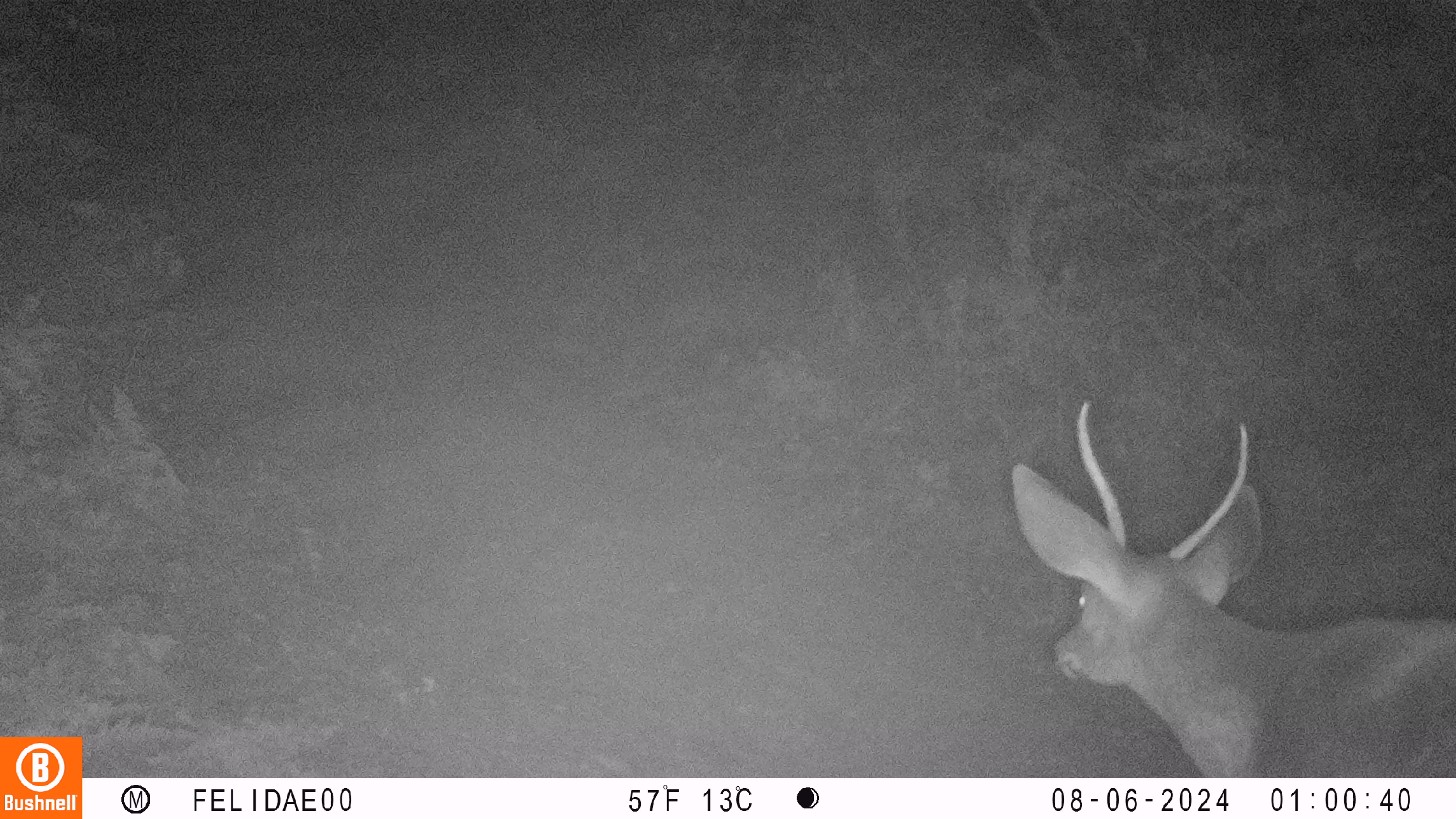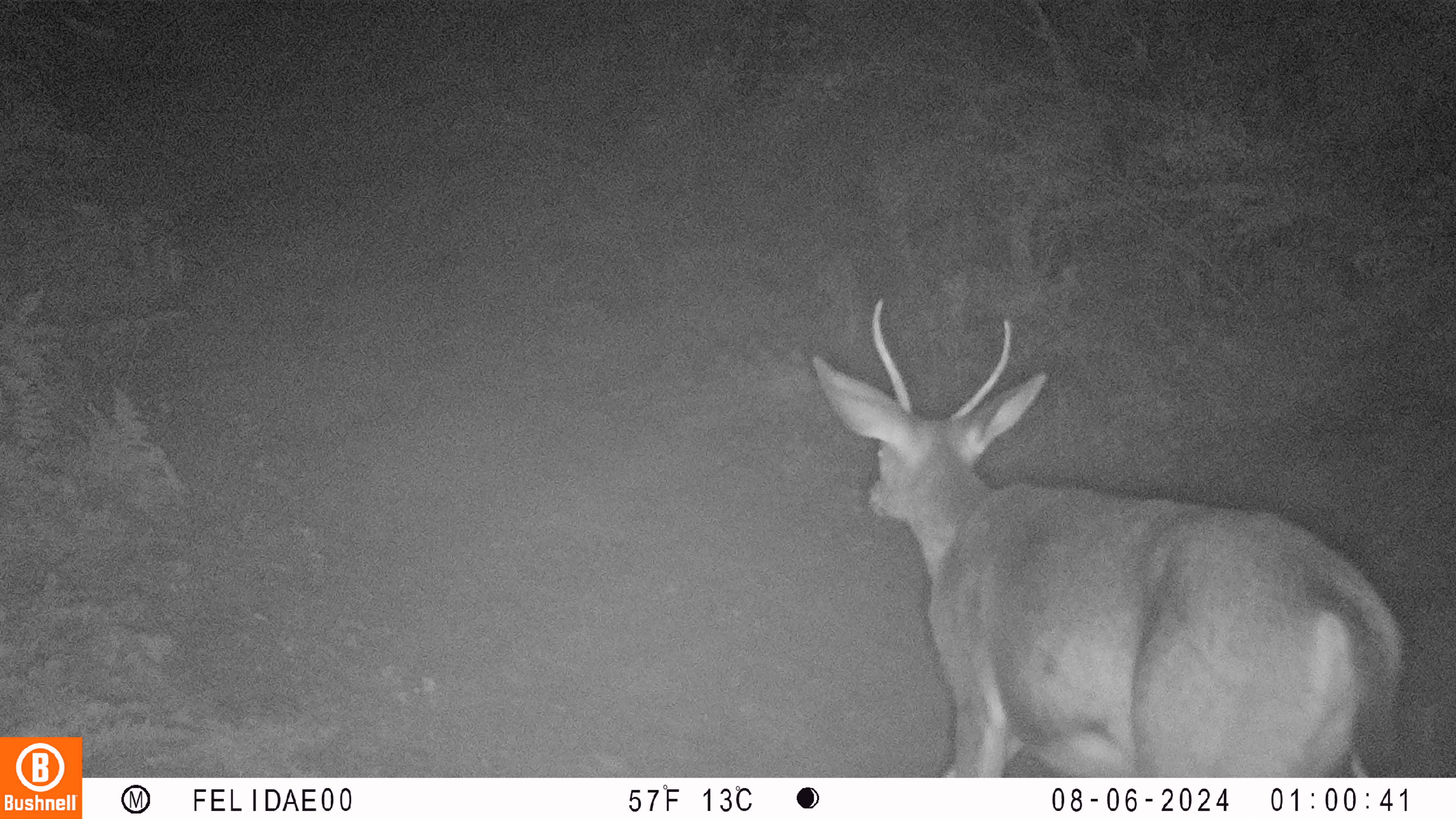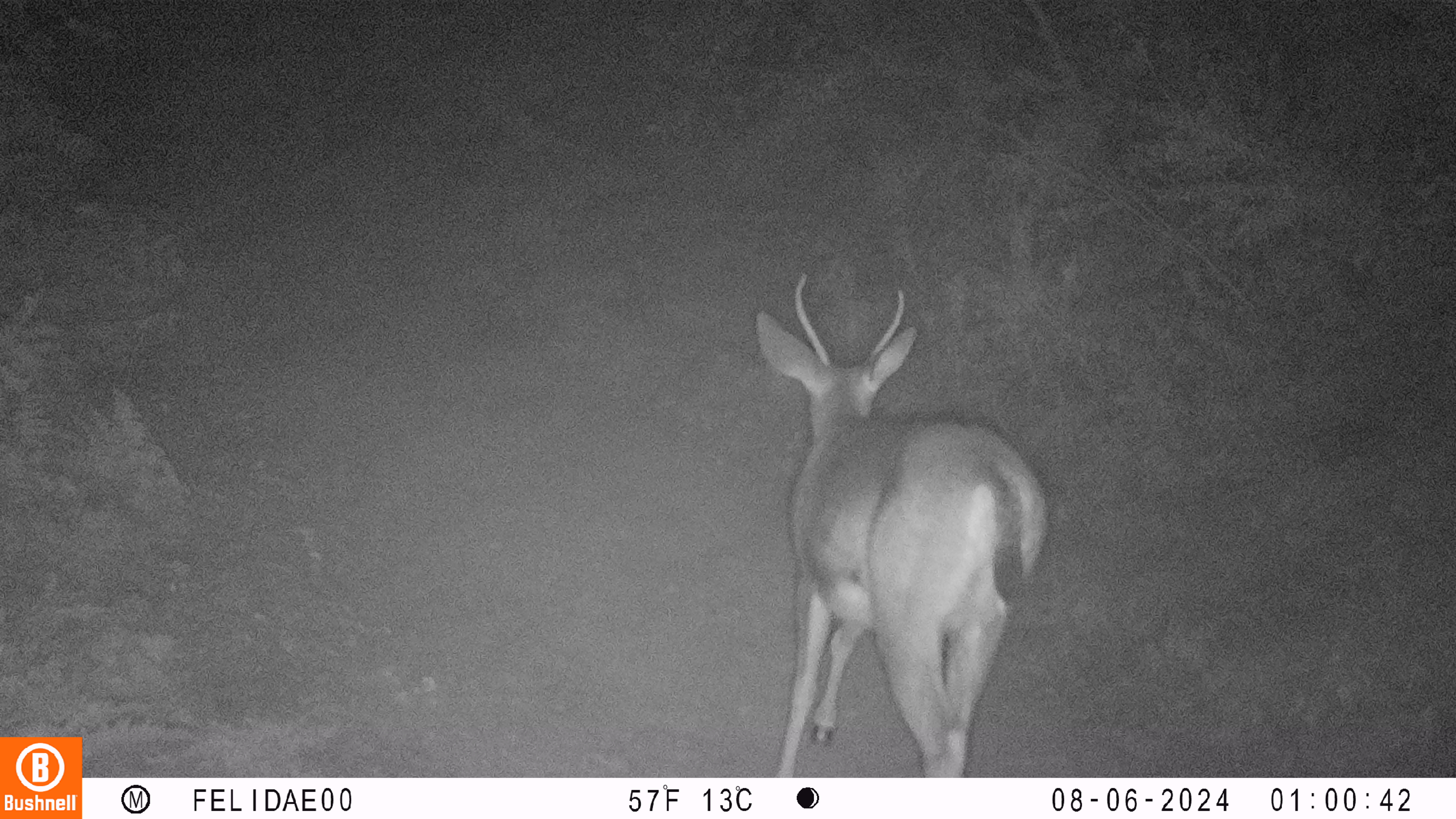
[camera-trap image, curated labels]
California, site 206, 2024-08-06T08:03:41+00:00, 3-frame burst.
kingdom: Animalia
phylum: Chordata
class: Mammalia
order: Artiodactyla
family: Cervidae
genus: Odocoileus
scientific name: Odocoileus hemionus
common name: mule deer